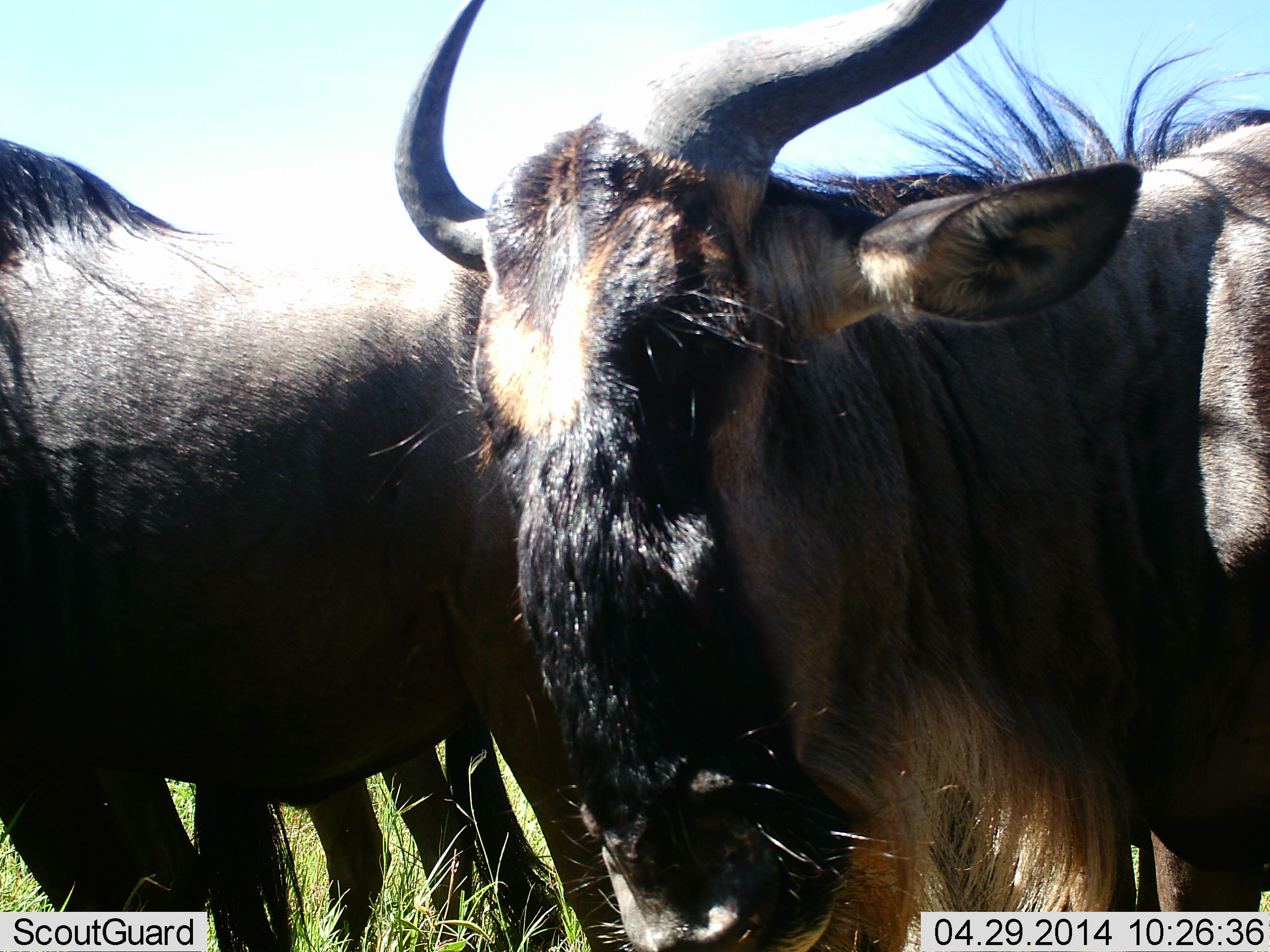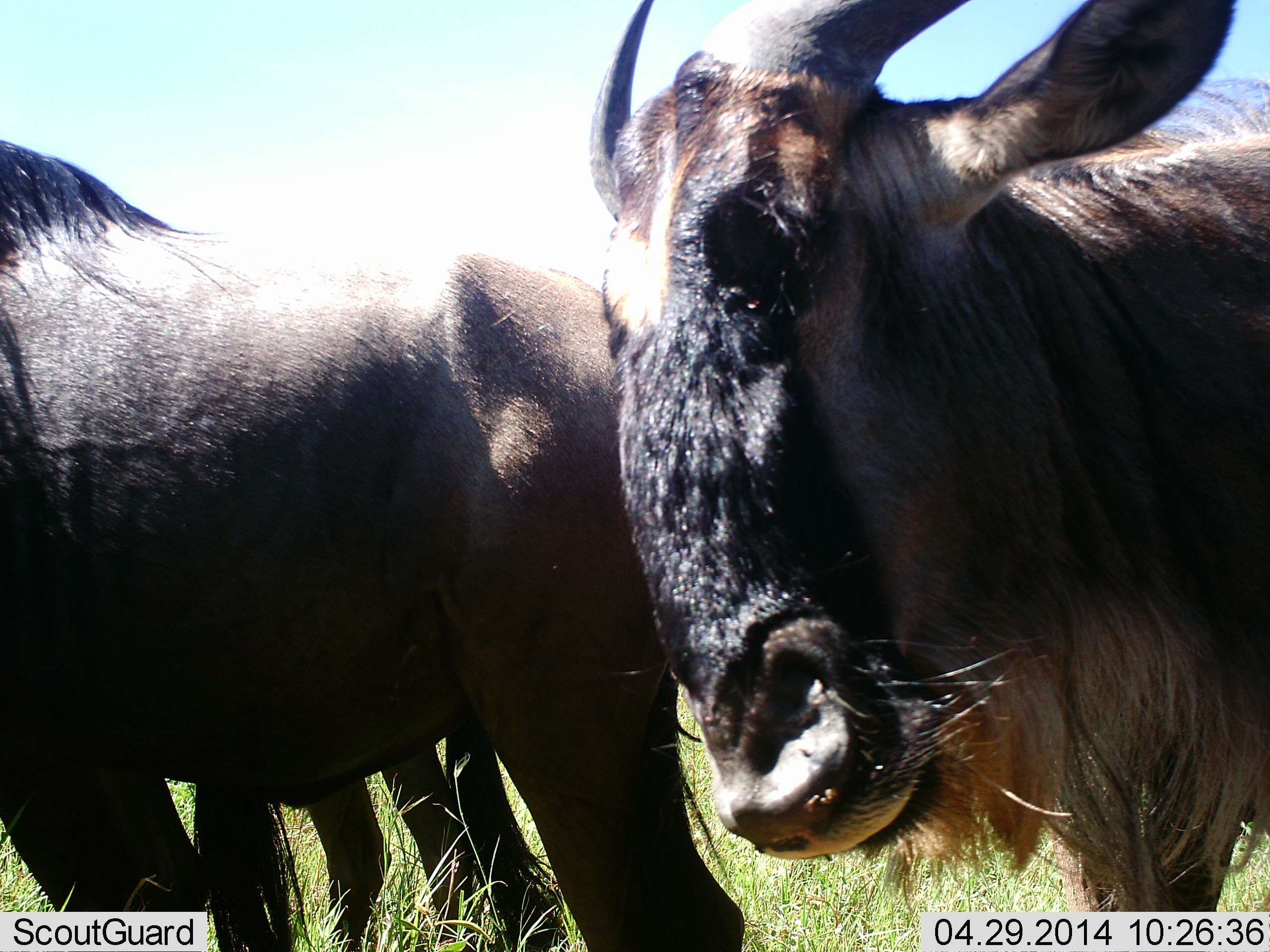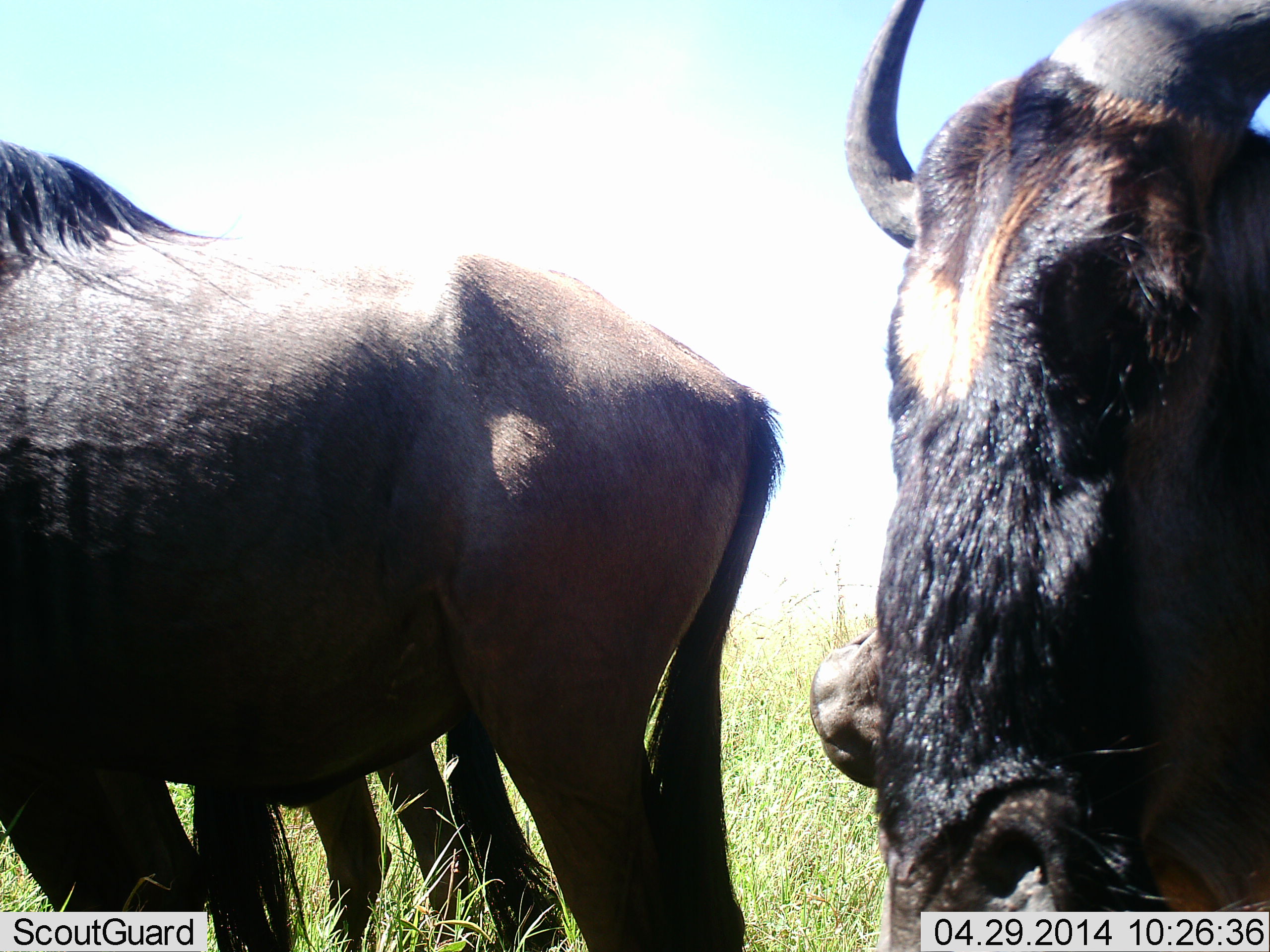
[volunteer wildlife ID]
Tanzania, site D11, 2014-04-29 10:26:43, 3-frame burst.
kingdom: Animalia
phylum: Chordata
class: Mammalia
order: Artiodactyla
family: Bovidae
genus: Connochaetes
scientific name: Connochaetes taurinus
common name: blue wildebeest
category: wildebeest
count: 3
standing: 80%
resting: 10%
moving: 20%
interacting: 10%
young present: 0%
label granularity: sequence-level